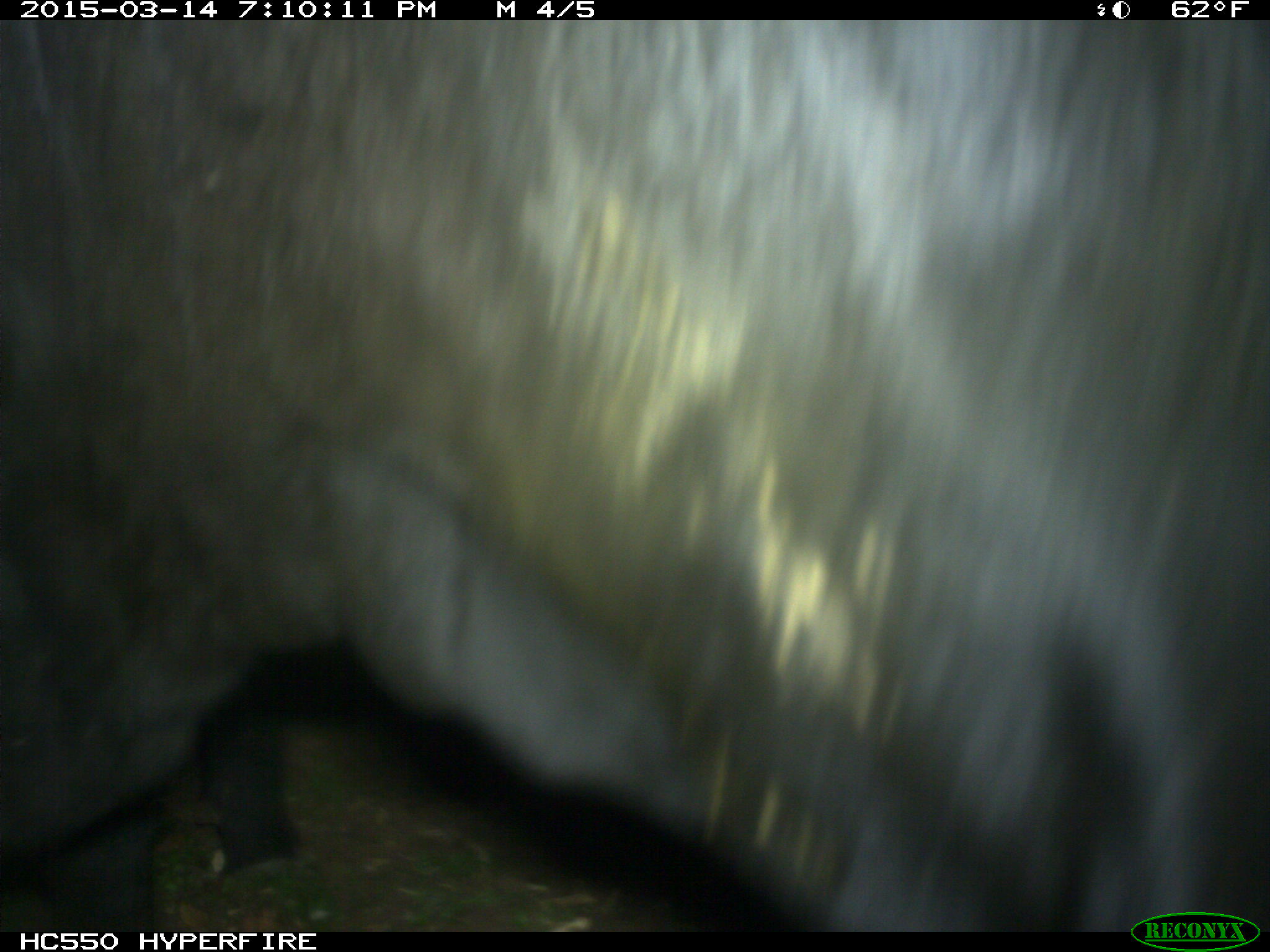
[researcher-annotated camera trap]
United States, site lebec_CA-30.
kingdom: Animalia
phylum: Chordata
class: Mammalia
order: Artiodactyla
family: Bovidae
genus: Bos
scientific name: Bos taurus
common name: domestic cow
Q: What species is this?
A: Bos taurus (domestic cow).